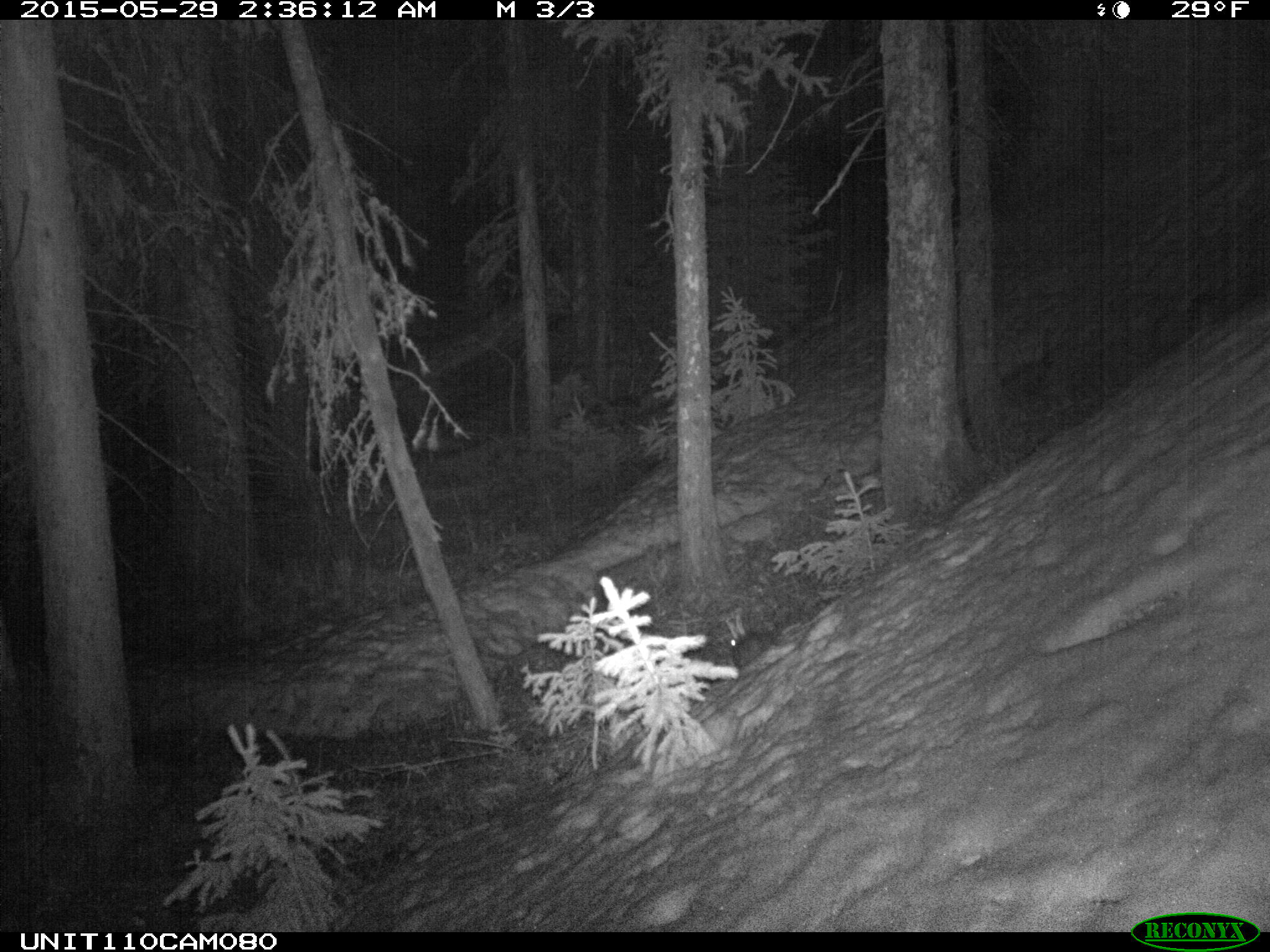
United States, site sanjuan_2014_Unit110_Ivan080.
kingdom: Animalia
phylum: Chordata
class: Mammalia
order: Lagomorpha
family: Leporidae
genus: Lepus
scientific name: Lepus americanus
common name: snowshoe hare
Lepus americanus (snowshoe hare).